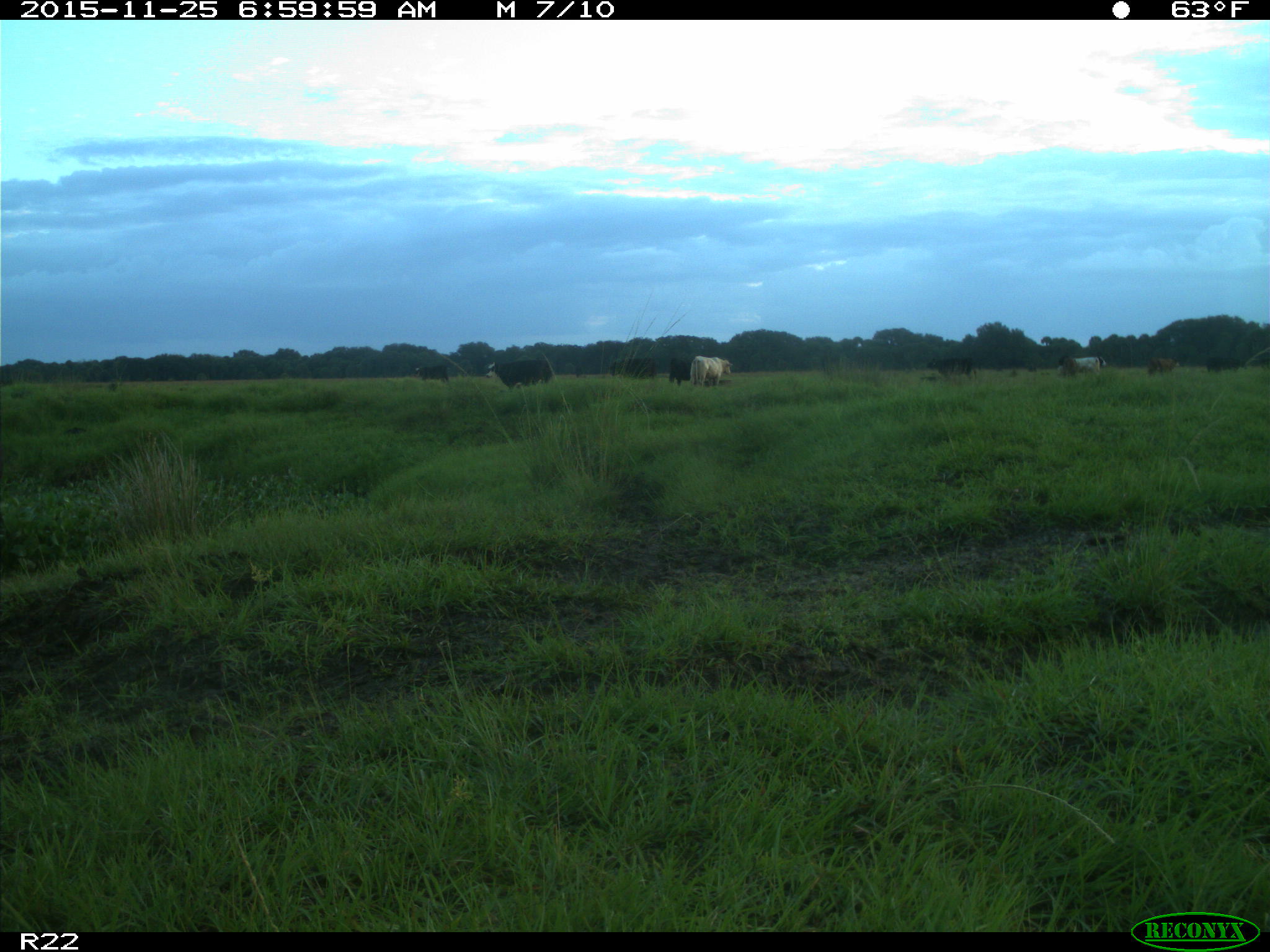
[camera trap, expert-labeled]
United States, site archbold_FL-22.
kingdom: Animalia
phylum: Chordata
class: Mammalia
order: Artiodactyla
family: Bovidae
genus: Bos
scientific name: Bos taurus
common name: domestic cow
Bos taurus (domestic cow).